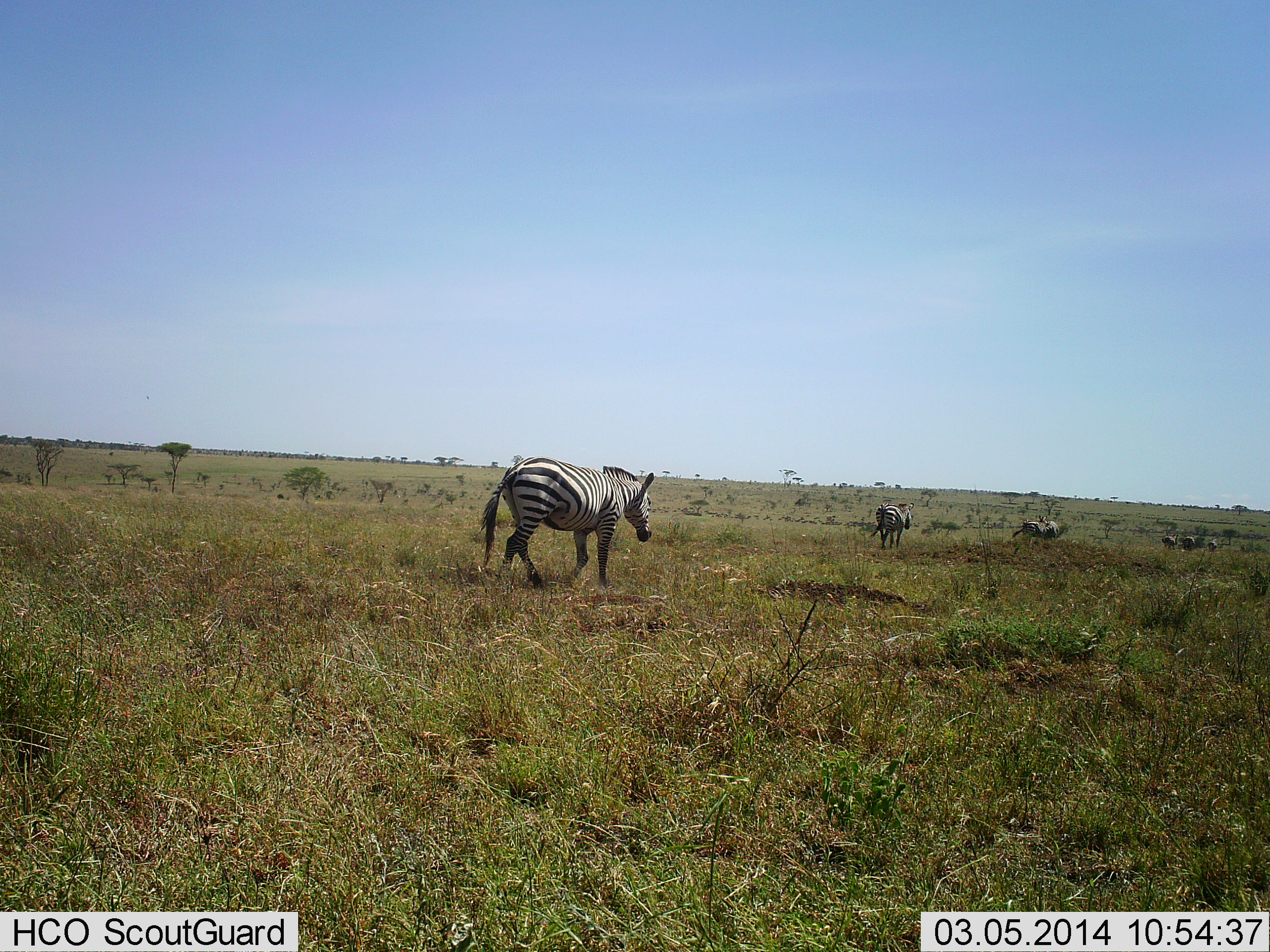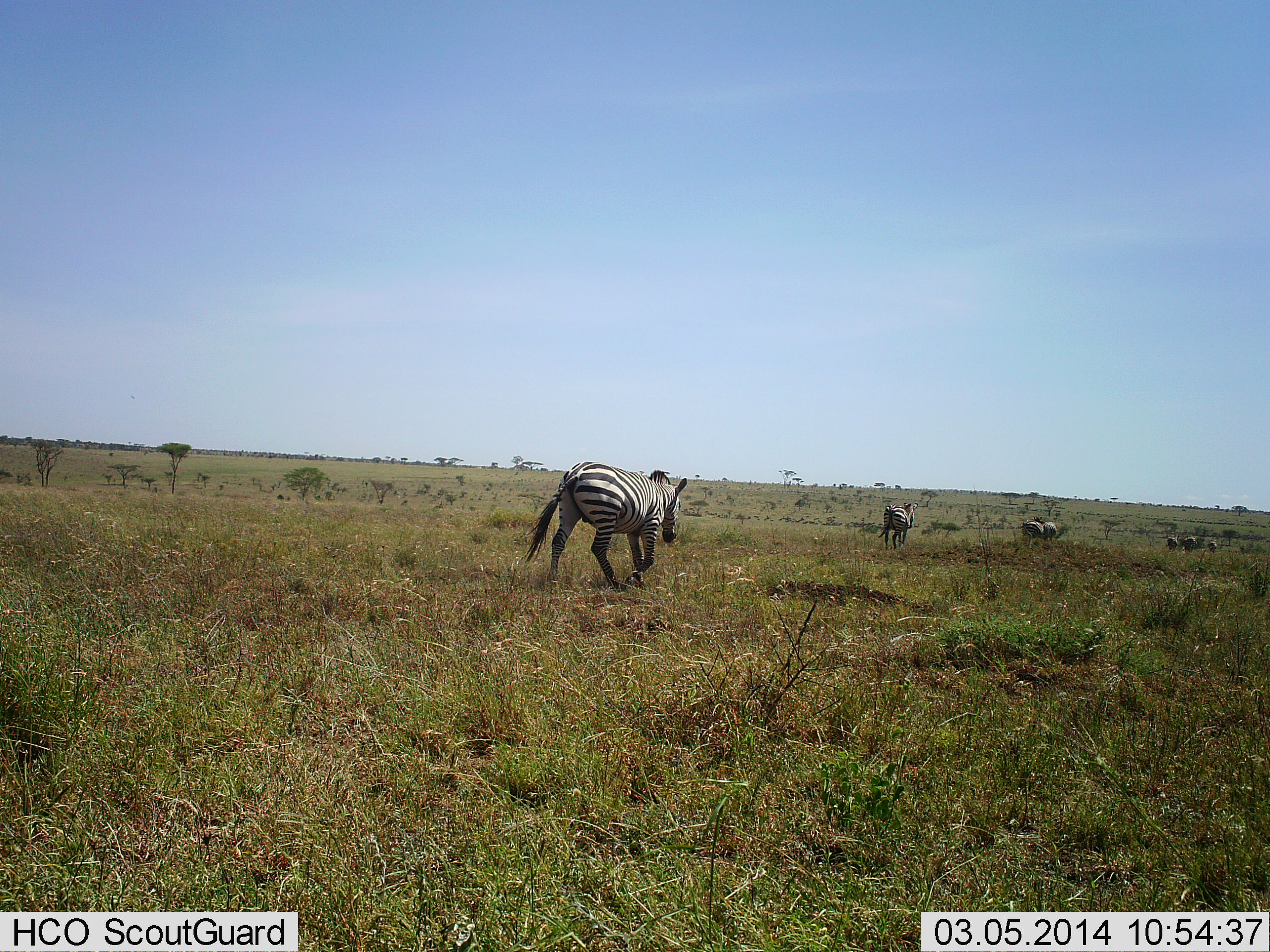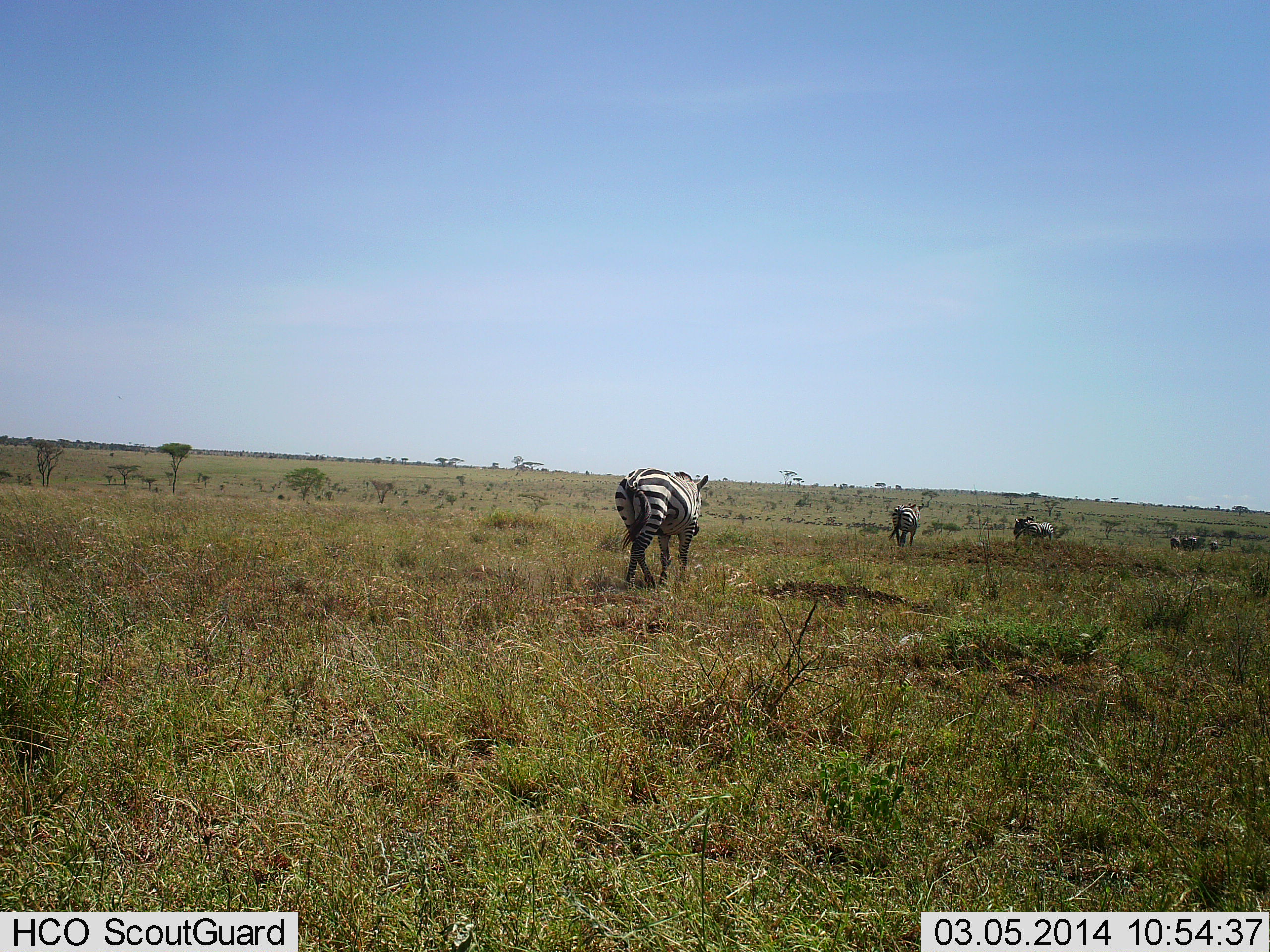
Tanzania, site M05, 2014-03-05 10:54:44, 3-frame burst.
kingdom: Animalia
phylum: Chordata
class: Mammalia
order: Perissodactyla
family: Equidae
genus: Equus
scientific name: Equus quagga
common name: plains zebra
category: zebra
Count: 7.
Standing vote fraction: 10%.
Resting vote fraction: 0%.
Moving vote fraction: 100%.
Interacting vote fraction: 0%.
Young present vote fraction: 0%.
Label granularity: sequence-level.